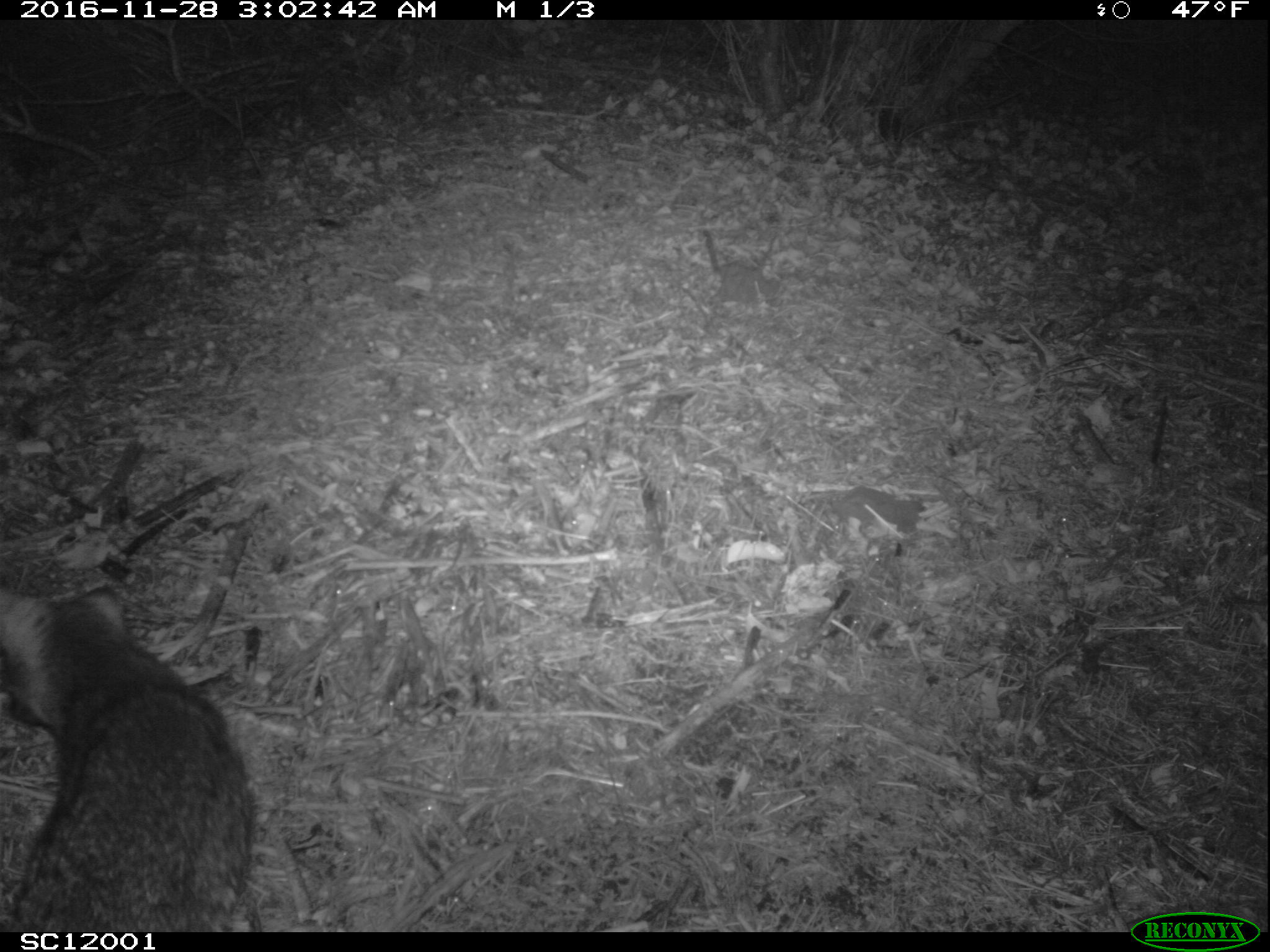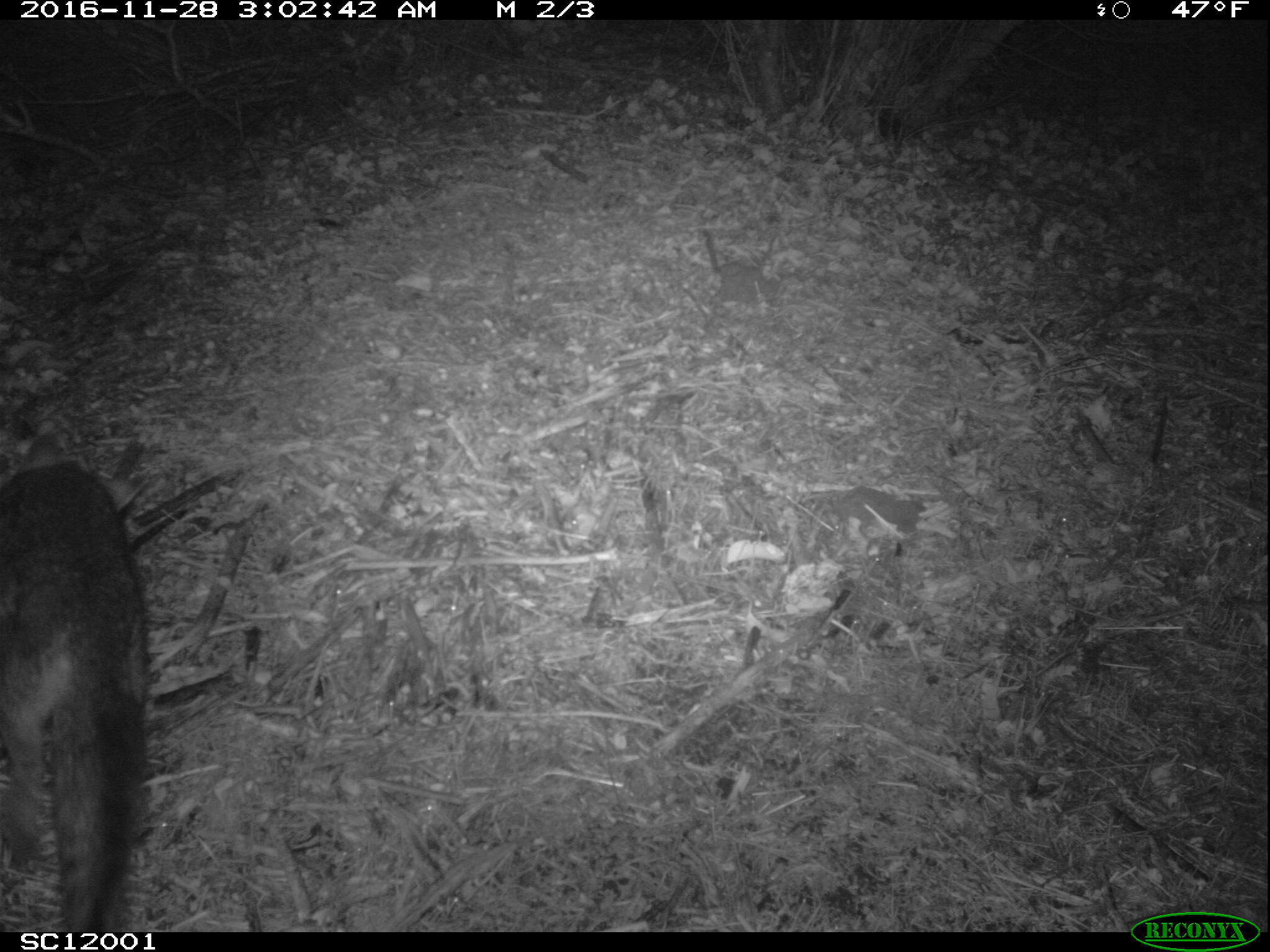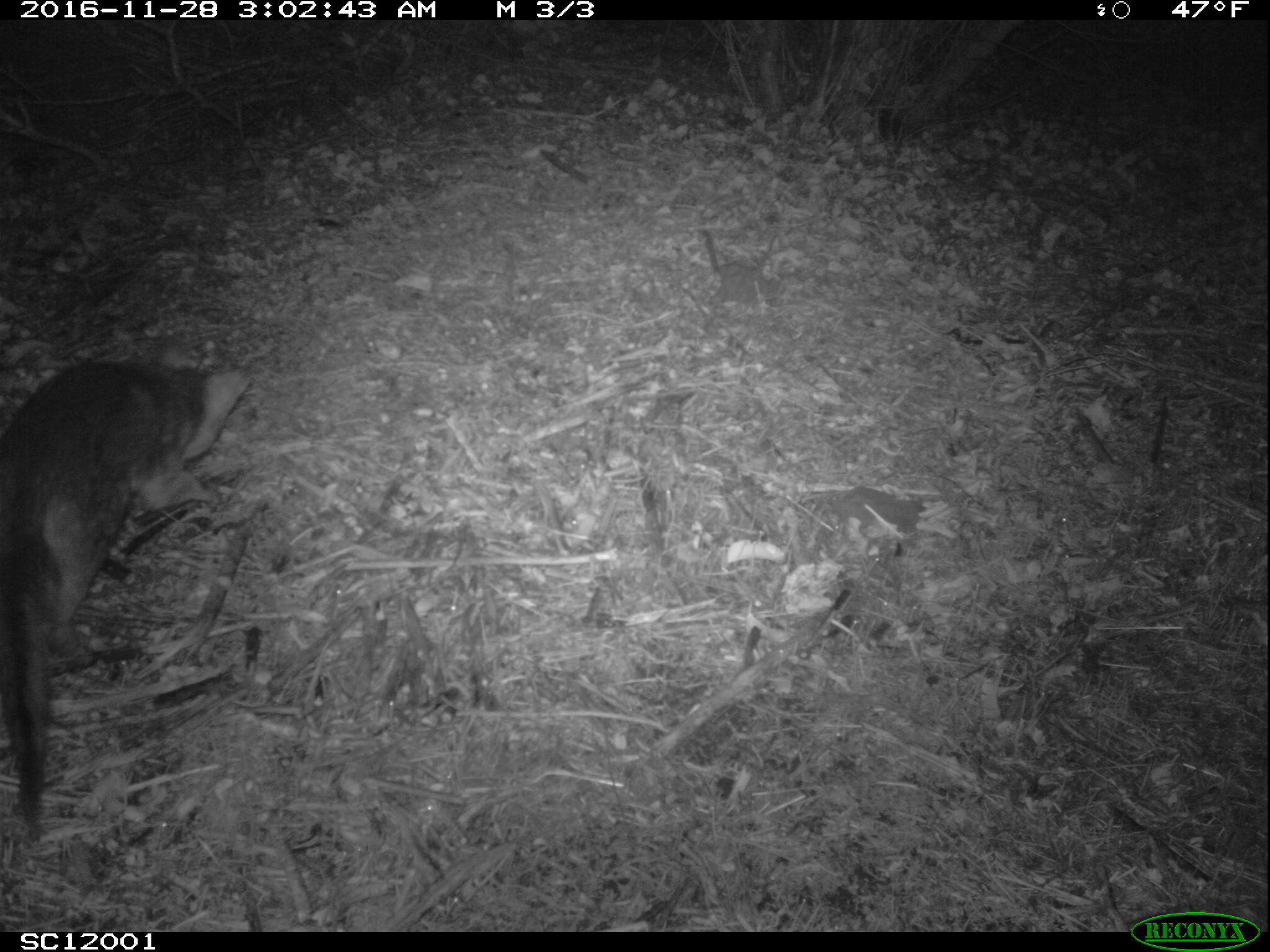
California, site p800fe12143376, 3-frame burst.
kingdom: Animalia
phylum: Chordata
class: Mammalia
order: Carnivora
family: Canidae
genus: Urocyon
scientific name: Urocyon littoralis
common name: island fox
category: fox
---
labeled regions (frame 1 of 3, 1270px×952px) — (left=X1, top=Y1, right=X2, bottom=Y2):
fox: (left=0, top=579, right=259, bottom=930)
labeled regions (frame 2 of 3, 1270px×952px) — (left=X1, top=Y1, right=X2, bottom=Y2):
fox: (left=0, top=433, right=150, bottom=932)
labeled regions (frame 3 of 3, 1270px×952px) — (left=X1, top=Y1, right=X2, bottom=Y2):
fox: (left=0, top=339, right=251, bottom=834)